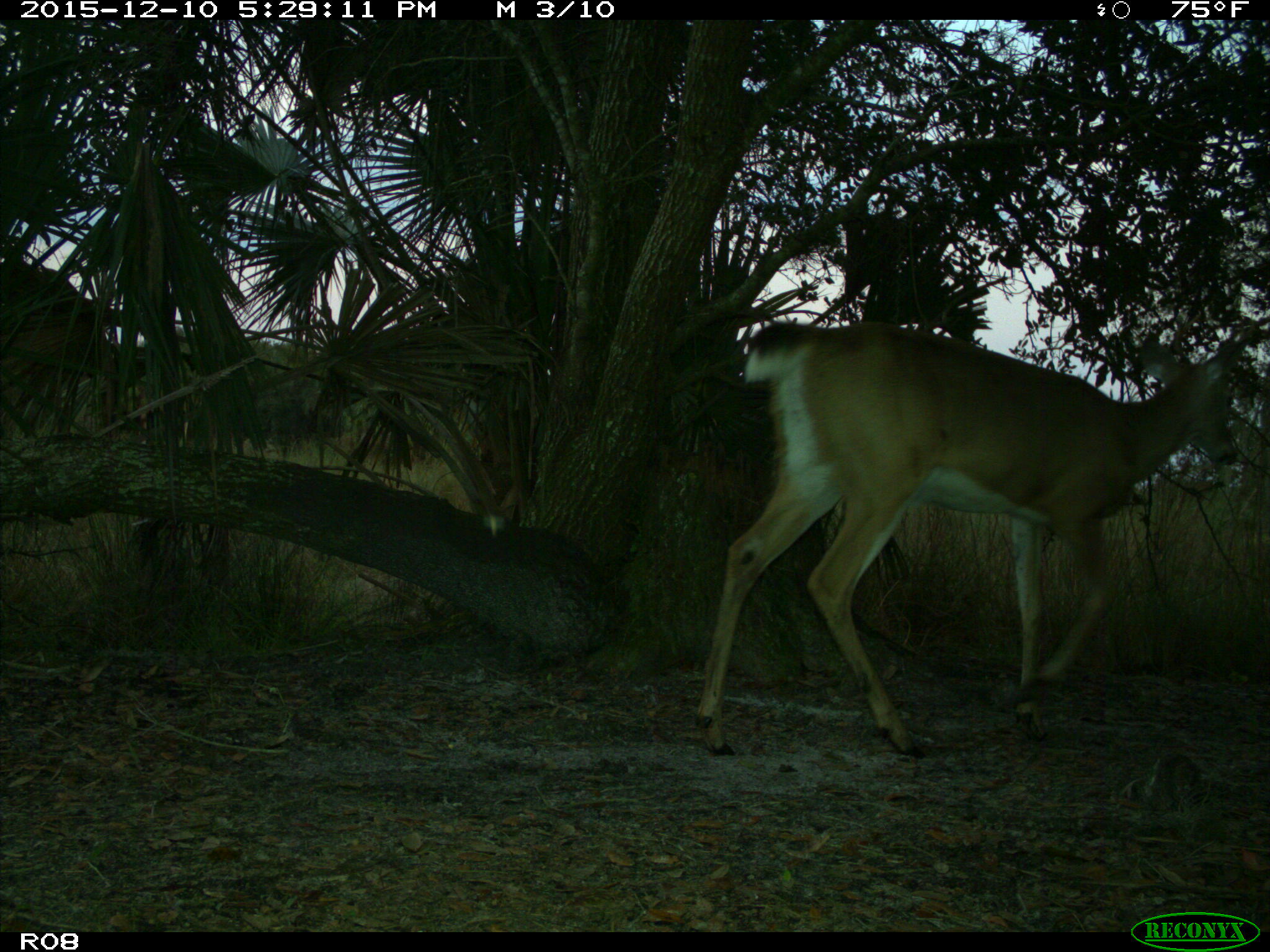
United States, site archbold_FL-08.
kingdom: Animalia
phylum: Chordata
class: Mammalia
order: Artiodactyla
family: Cervidae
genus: Odocoileus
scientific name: Odocoileus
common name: deer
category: unidentified deer